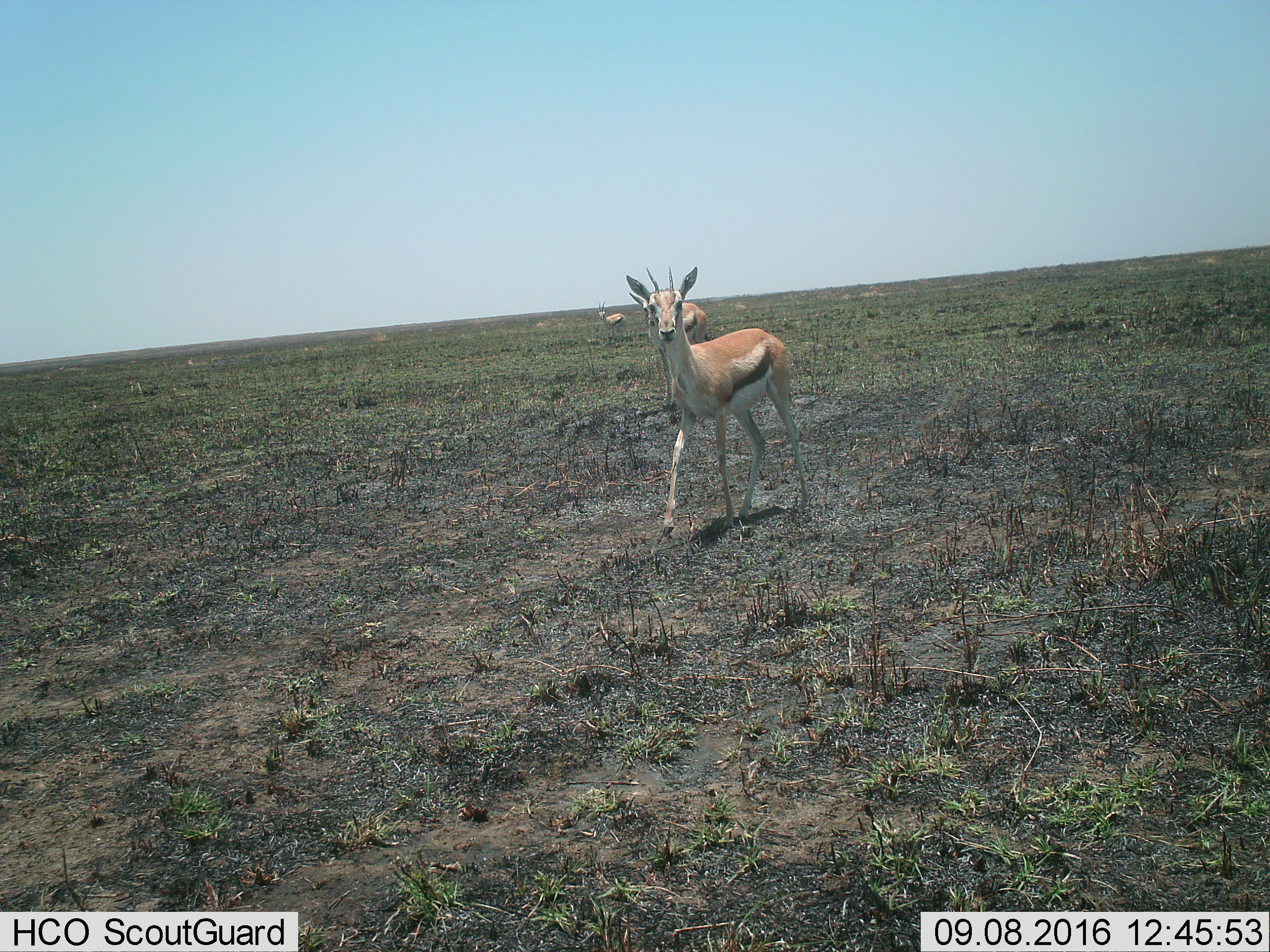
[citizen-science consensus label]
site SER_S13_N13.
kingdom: Animalia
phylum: Chordata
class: Mammalia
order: Artiodactyla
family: Bovidae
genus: Eudorcas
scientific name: Eudorcas thomsonii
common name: thomson's gazelle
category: gazellethomsons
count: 3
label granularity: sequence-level